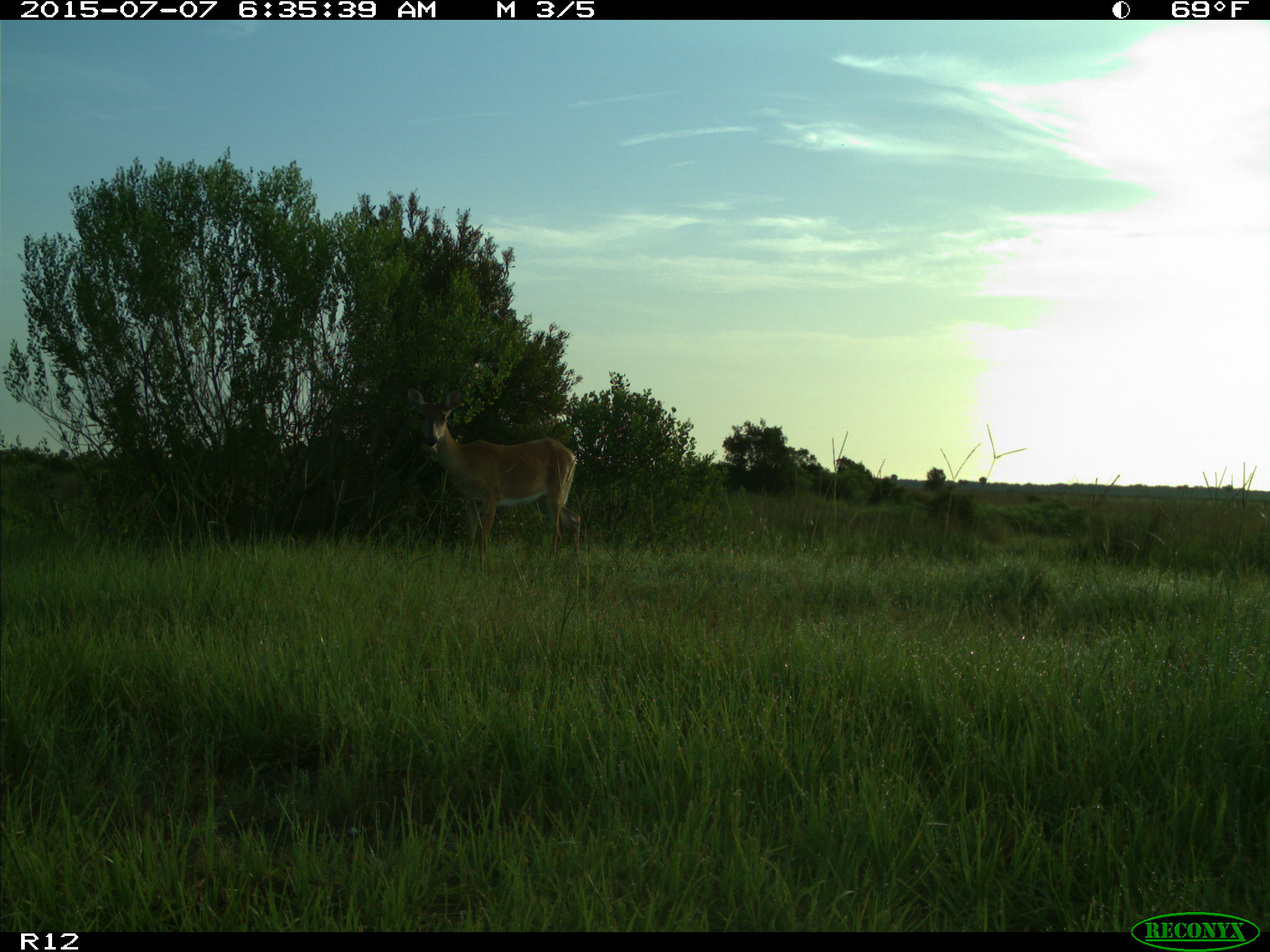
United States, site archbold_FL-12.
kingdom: Animalia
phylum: Chordata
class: Mammalia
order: Artiodactyla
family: Cervidae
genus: Odocoileus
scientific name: Odocoileus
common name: deer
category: unidentified deer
Unidentified deer (deer) (Odocoileus).